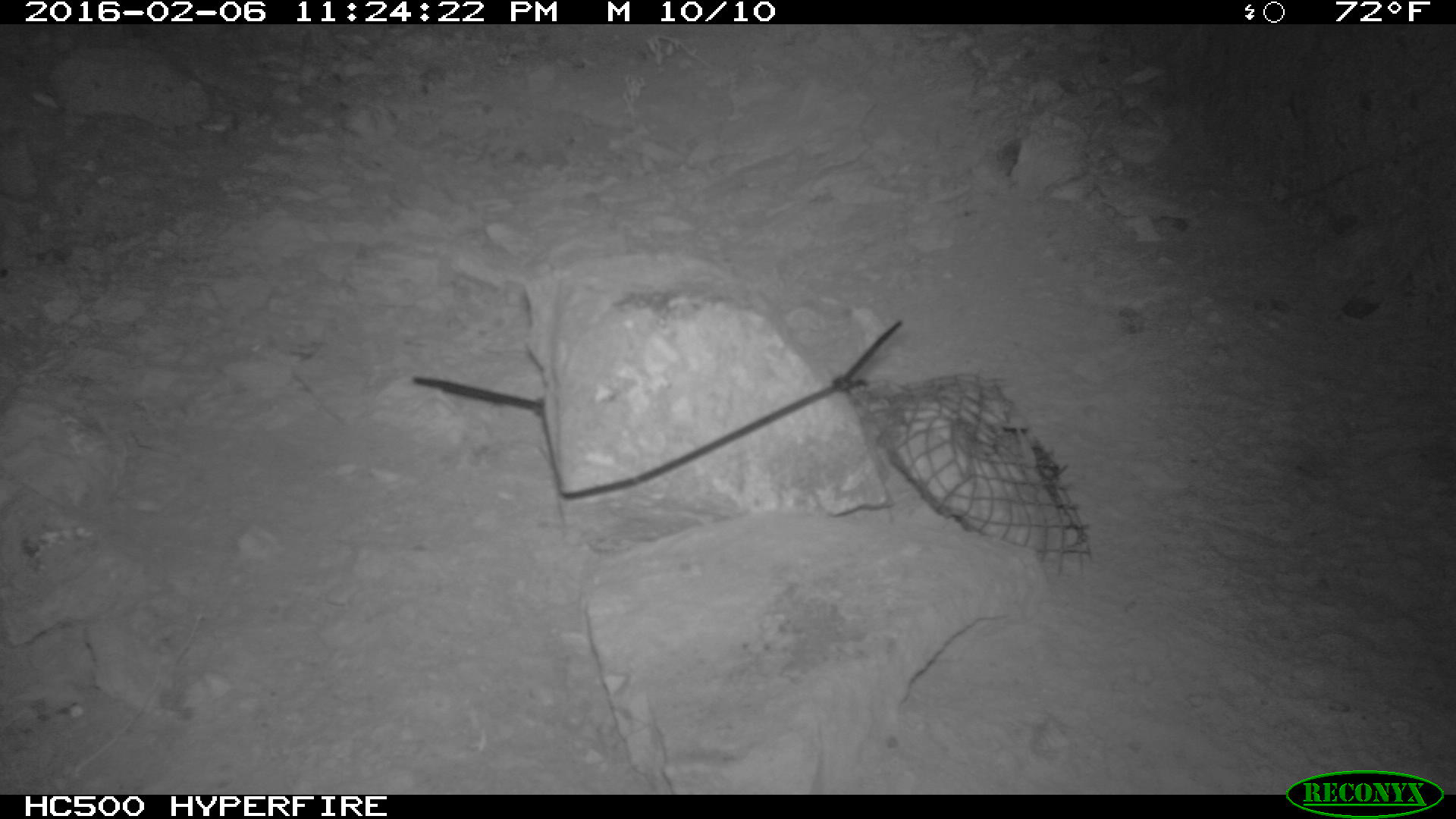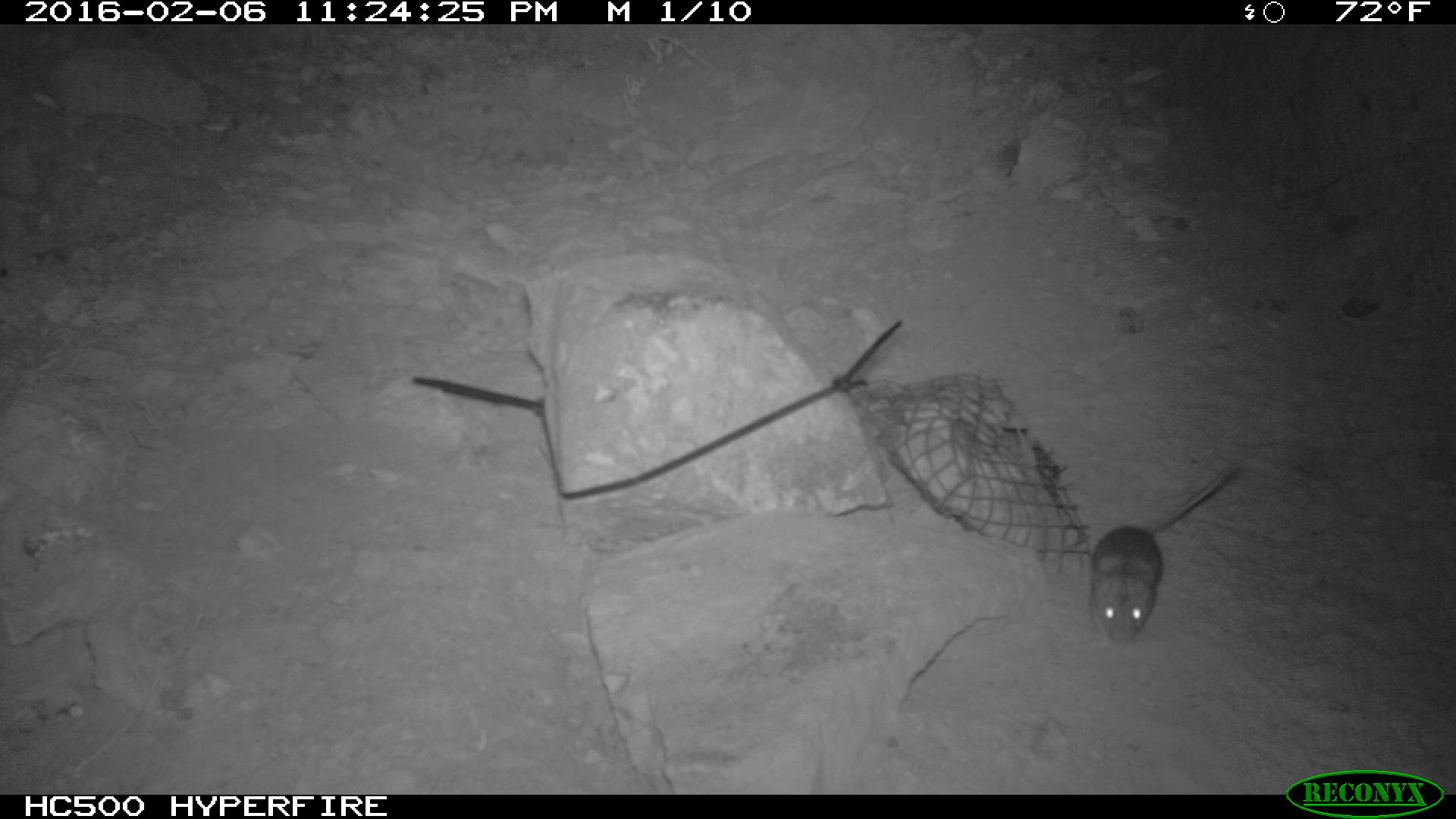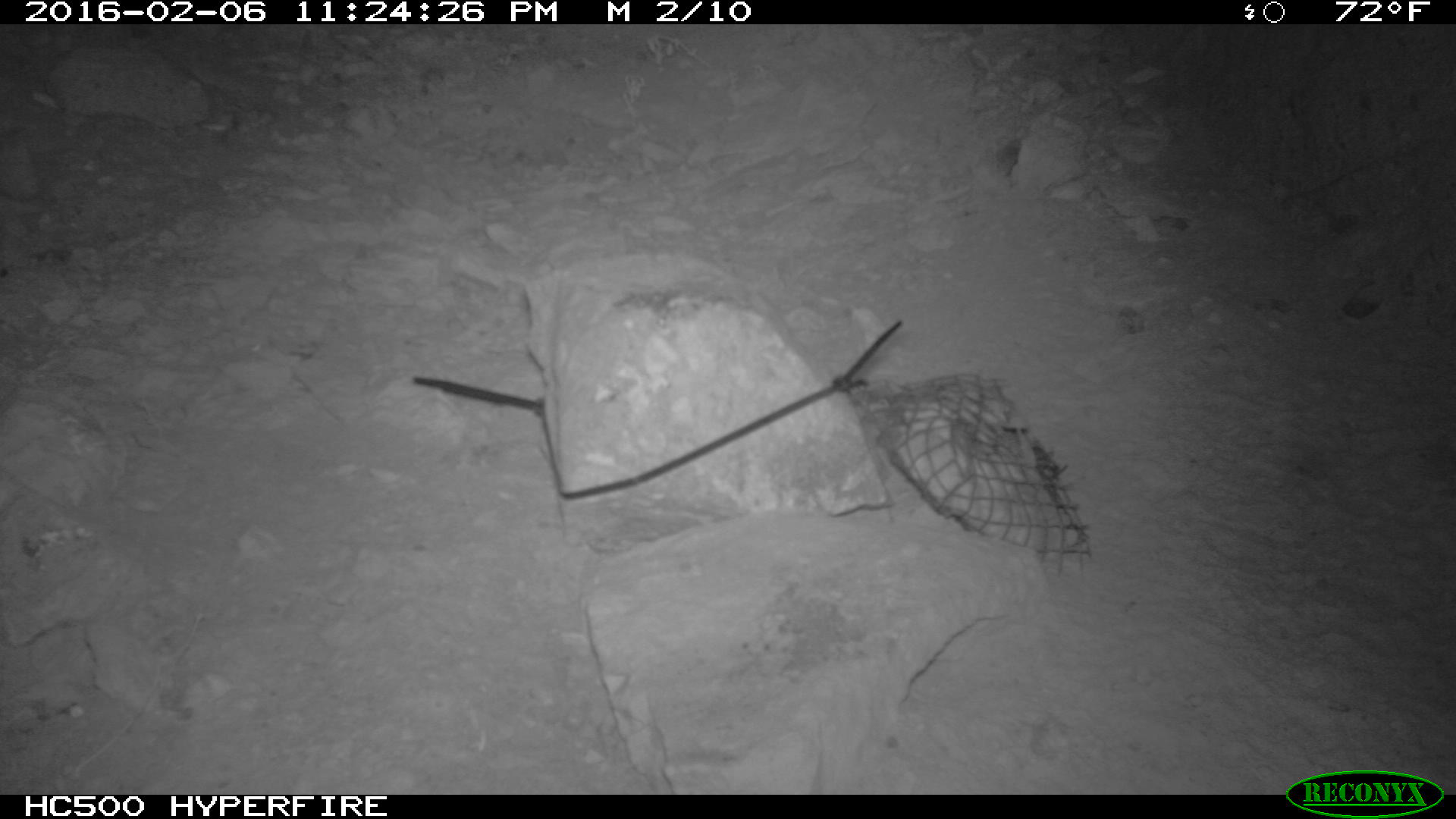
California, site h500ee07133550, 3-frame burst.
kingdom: Animalia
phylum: Chordata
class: Mammalia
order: Rodentia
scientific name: Rodentia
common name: rodent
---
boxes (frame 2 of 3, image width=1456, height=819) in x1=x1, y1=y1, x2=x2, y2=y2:
rodent: x1=1086, y1=464, x2=1247, y2=648